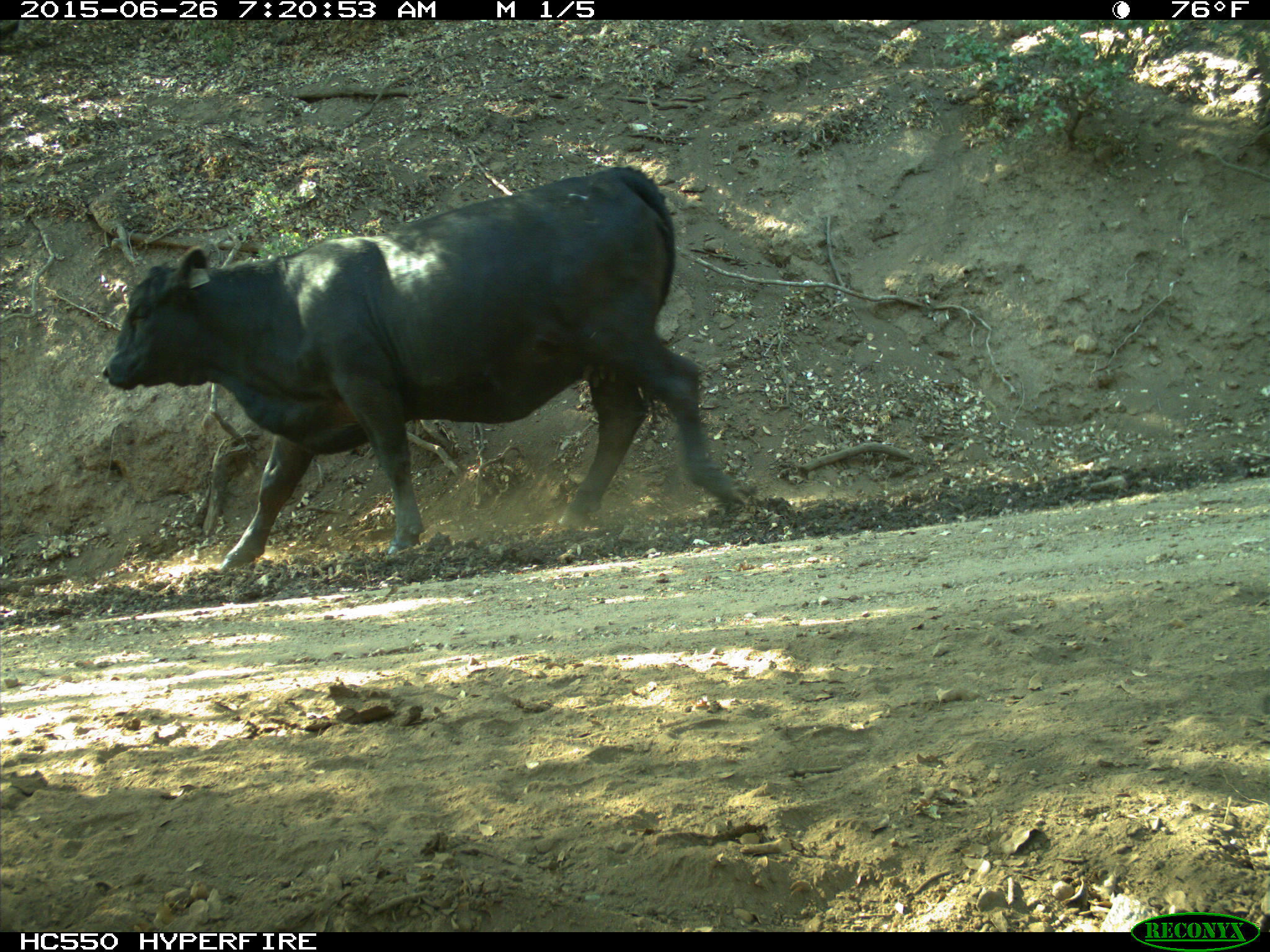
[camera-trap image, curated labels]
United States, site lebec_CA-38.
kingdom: Animalia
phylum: Chordata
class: Mammalia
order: Artiodactyla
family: Bovidae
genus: Bos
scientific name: Bos taurus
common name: domestic cow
Bos taurus (domestic cow).